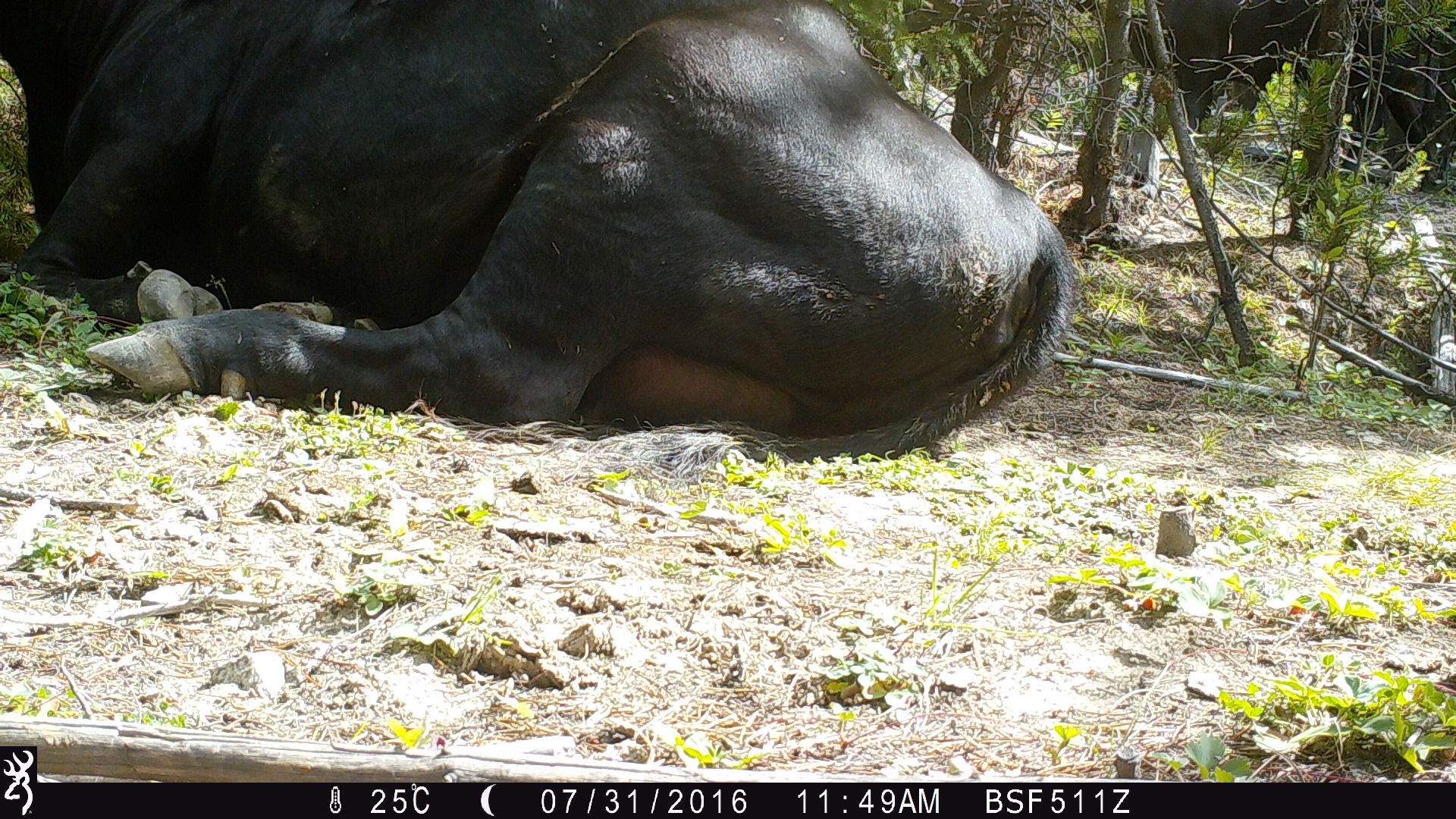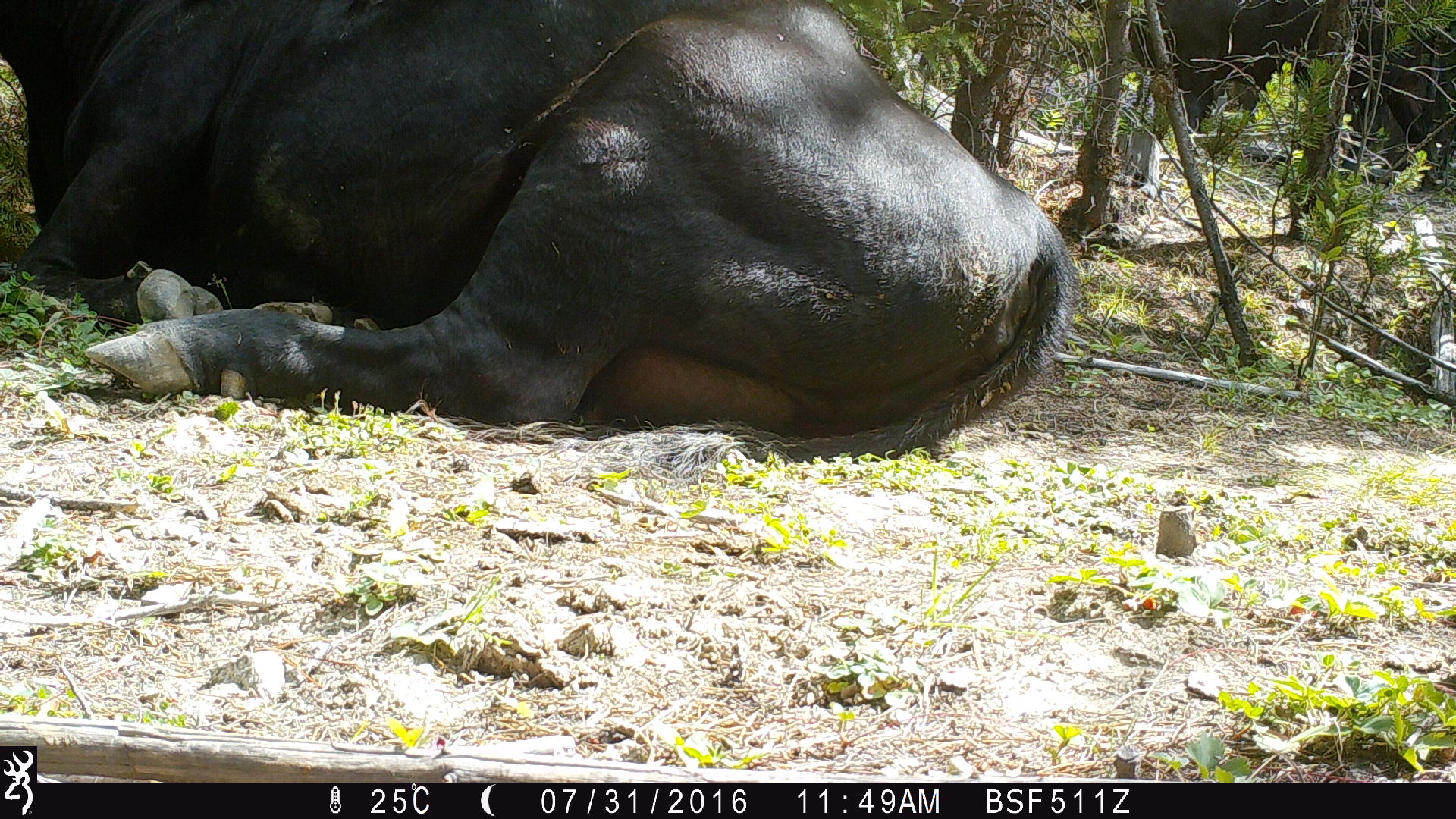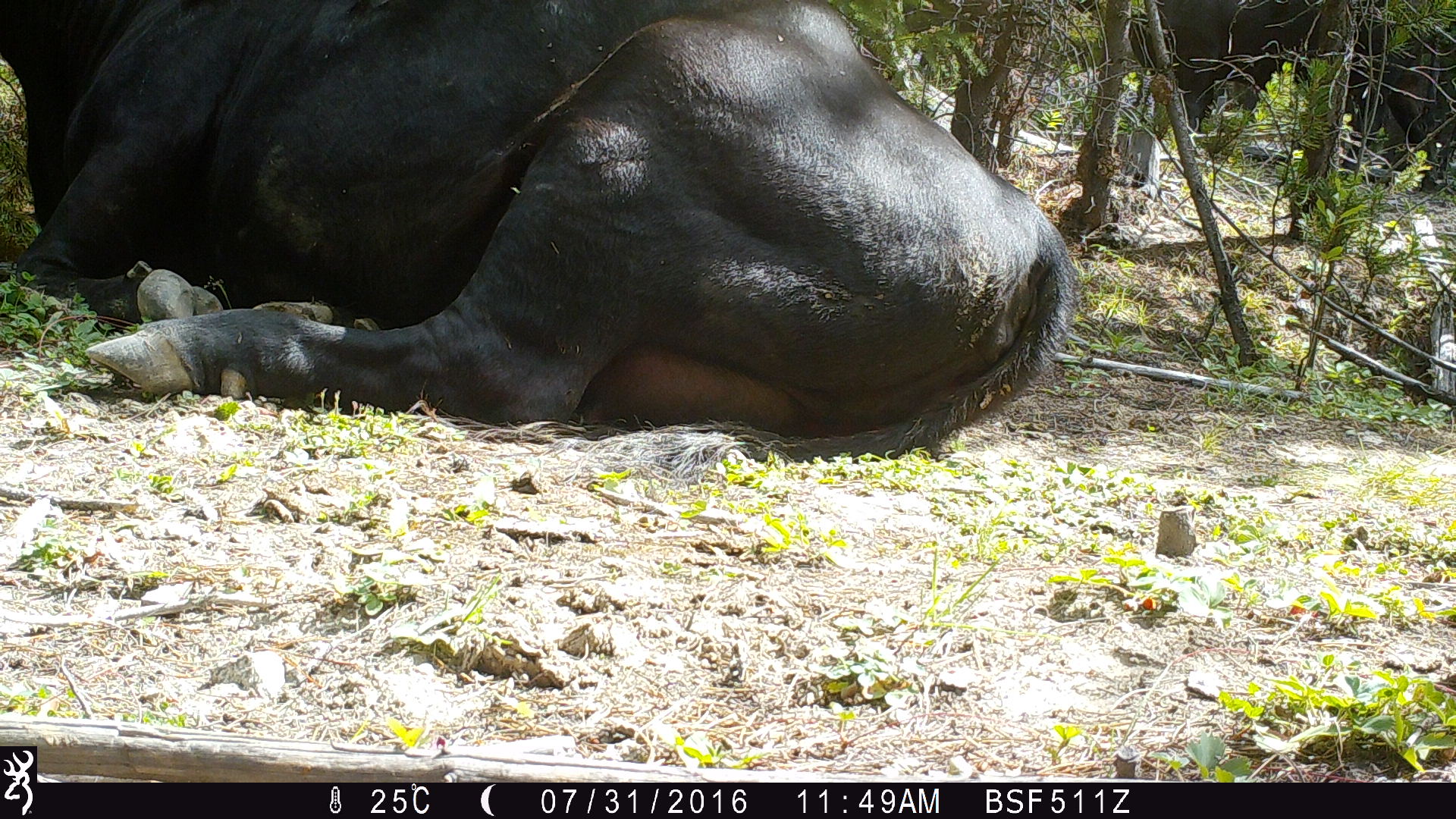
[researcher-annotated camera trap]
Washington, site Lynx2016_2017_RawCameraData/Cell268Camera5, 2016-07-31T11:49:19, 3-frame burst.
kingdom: Animalia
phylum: Chordata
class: Mammalia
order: Artiodactyla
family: Bovidae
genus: Bos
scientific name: Bos taurus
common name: domestic cattle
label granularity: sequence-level